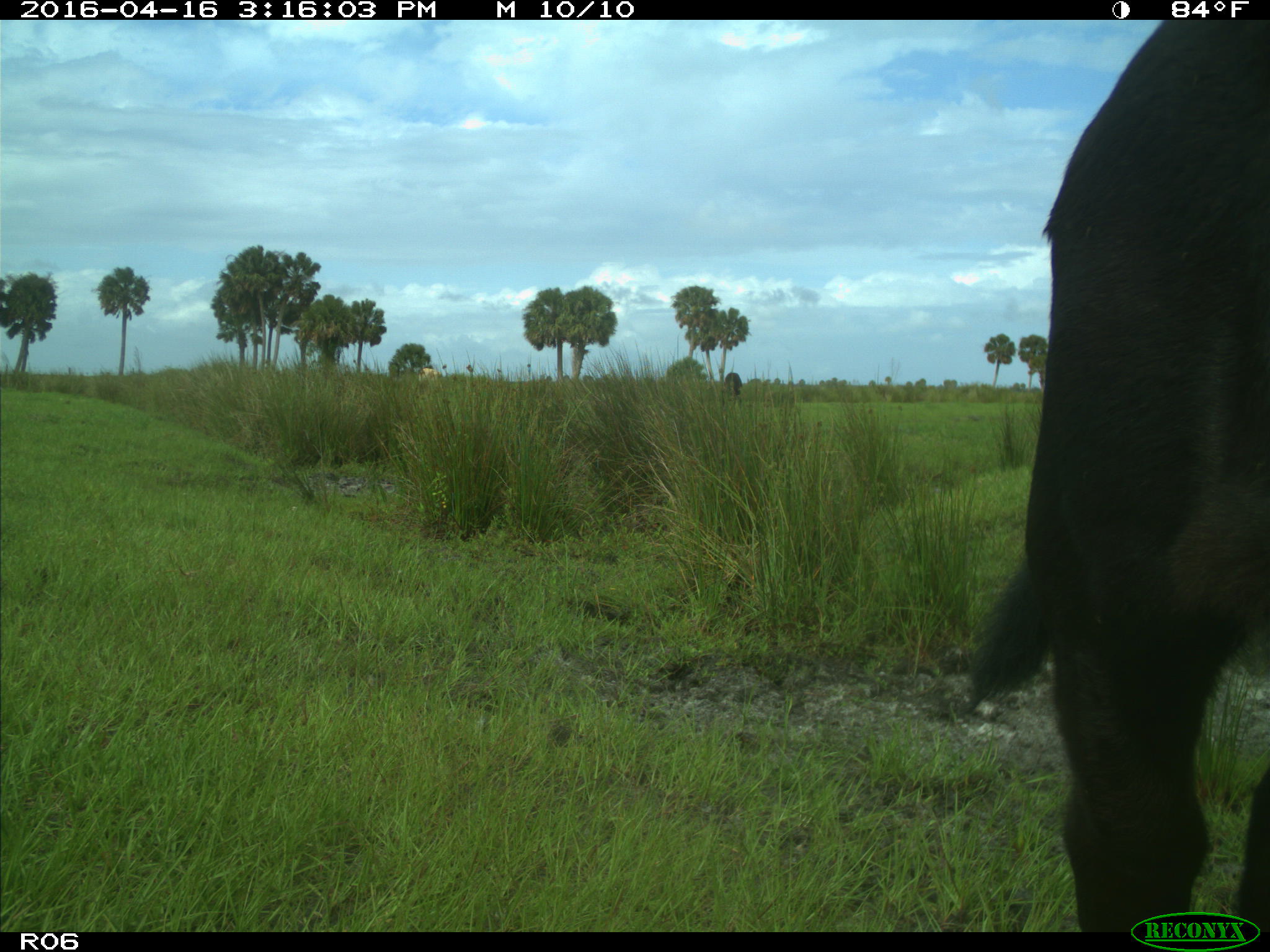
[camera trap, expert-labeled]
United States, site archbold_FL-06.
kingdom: Animalia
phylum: Chordata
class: Mammalia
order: Artiodactyla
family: Bovidae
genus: Bos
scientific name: Bos taurus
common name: domestic cow